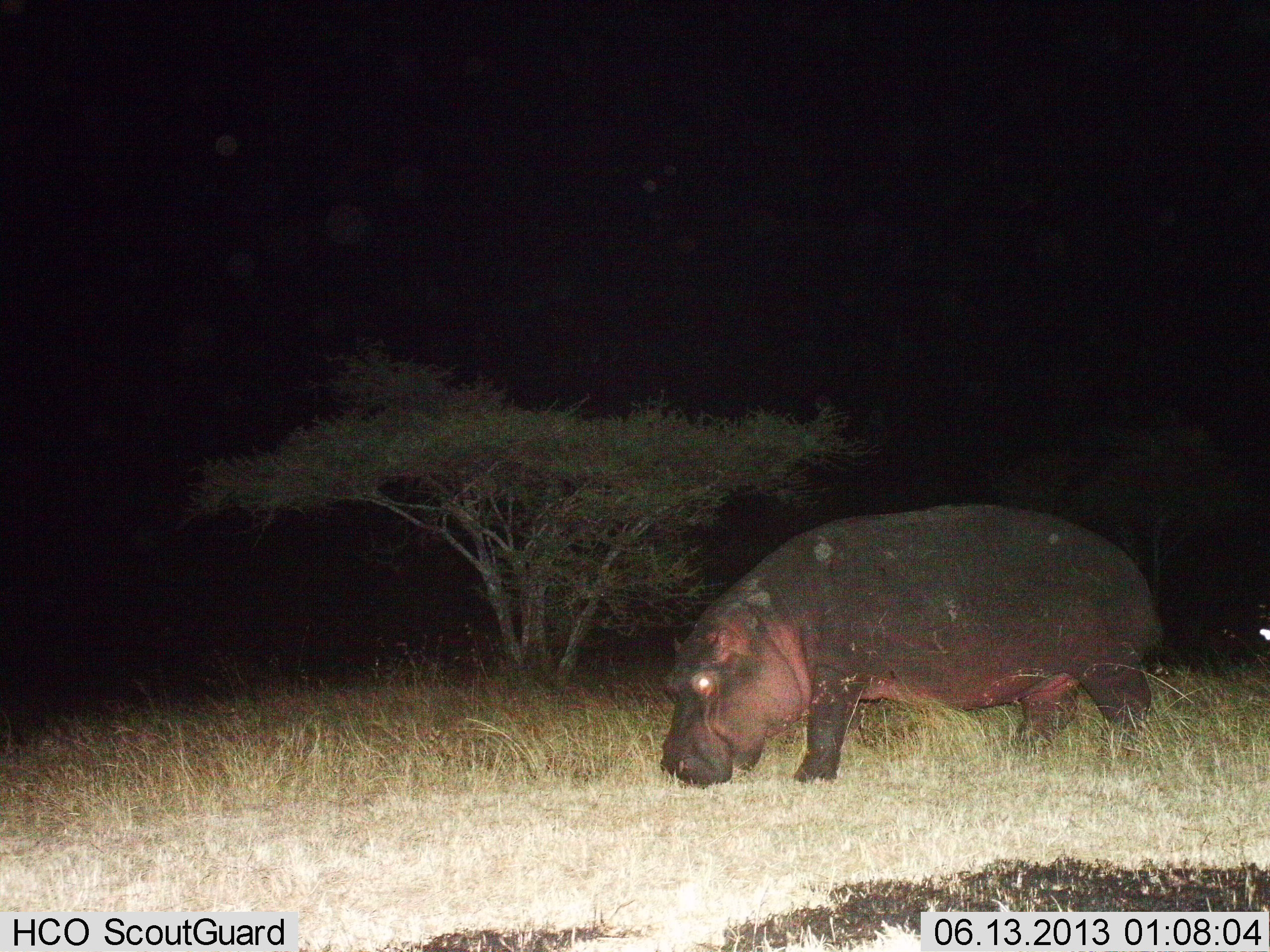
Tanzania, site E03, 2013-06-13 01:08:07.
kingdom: Animalia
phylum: Chordata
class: Mammalia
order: Artiodactyla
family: Hippopotamidae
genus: Hippopotamus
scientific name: Hippopotamus amphibius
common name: hippopotamus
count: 1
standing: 29%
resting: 0%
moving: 23%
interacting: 0%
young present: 0%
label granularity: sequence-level